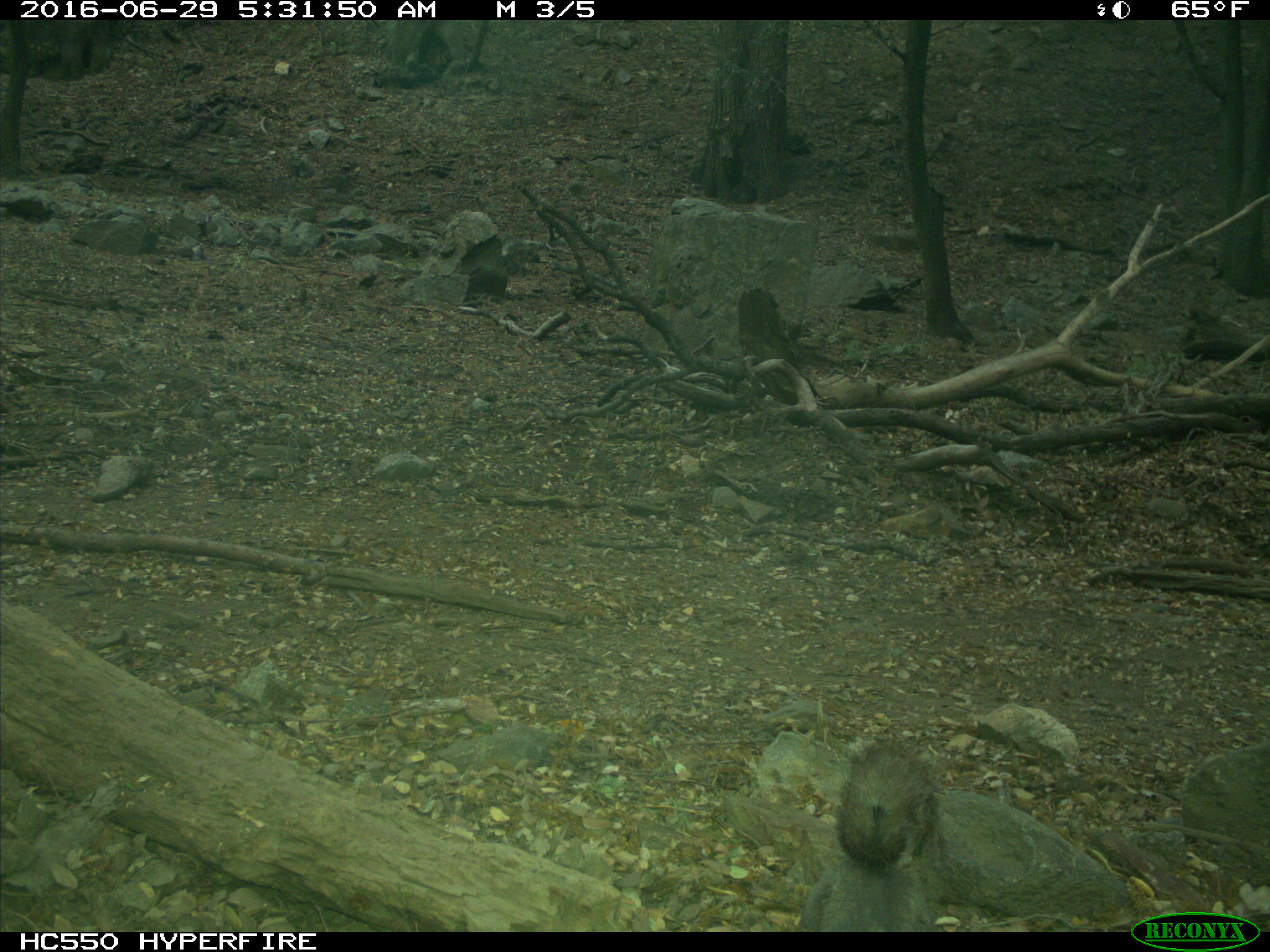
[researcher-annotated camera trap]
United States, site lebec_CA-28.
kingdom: Animalia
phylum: Chordata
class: Mammalia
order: Rodentia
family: Sciuridae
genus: Sciurus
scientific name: Sciurus carolinensis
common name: eastern gray squirrel